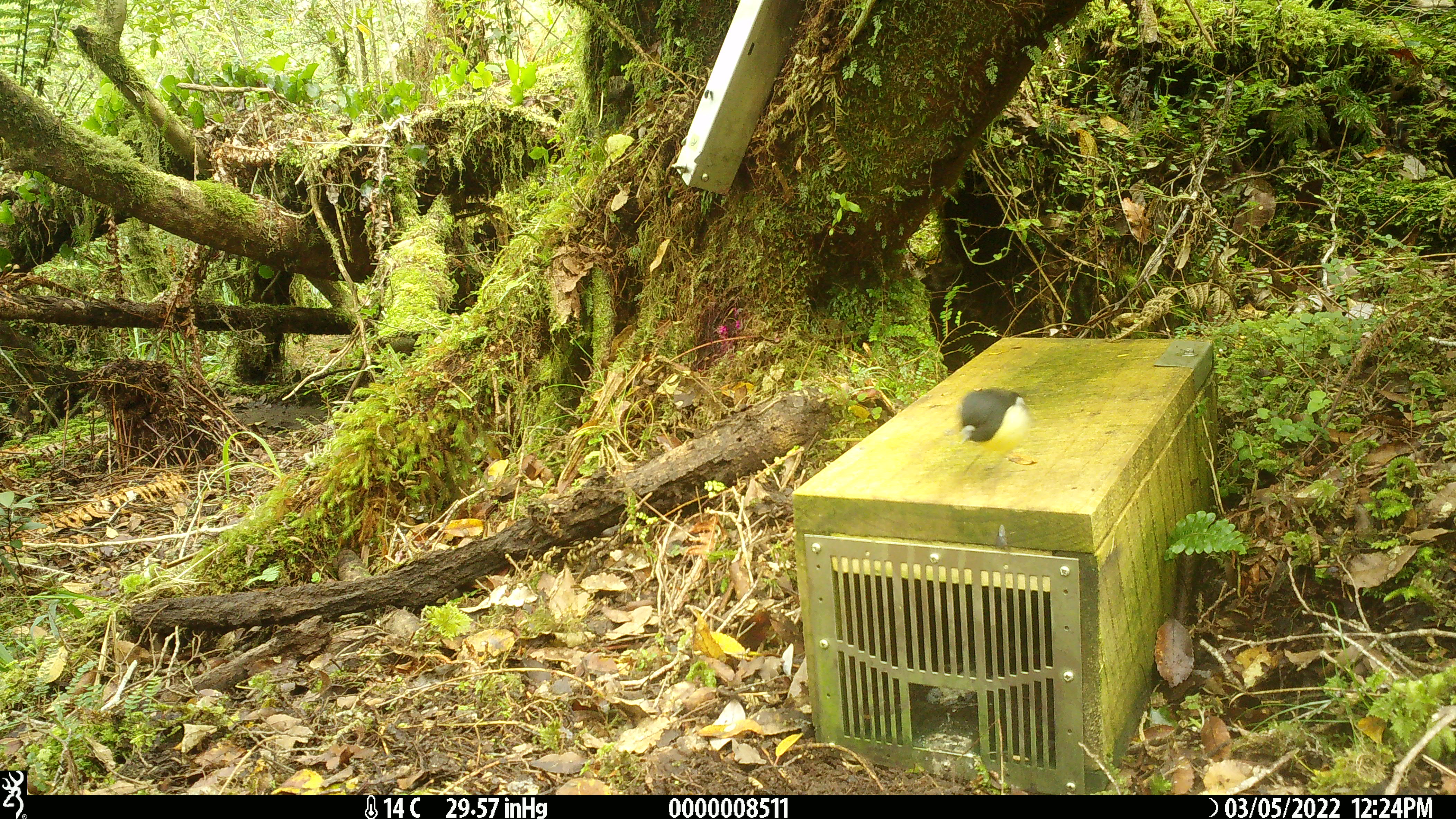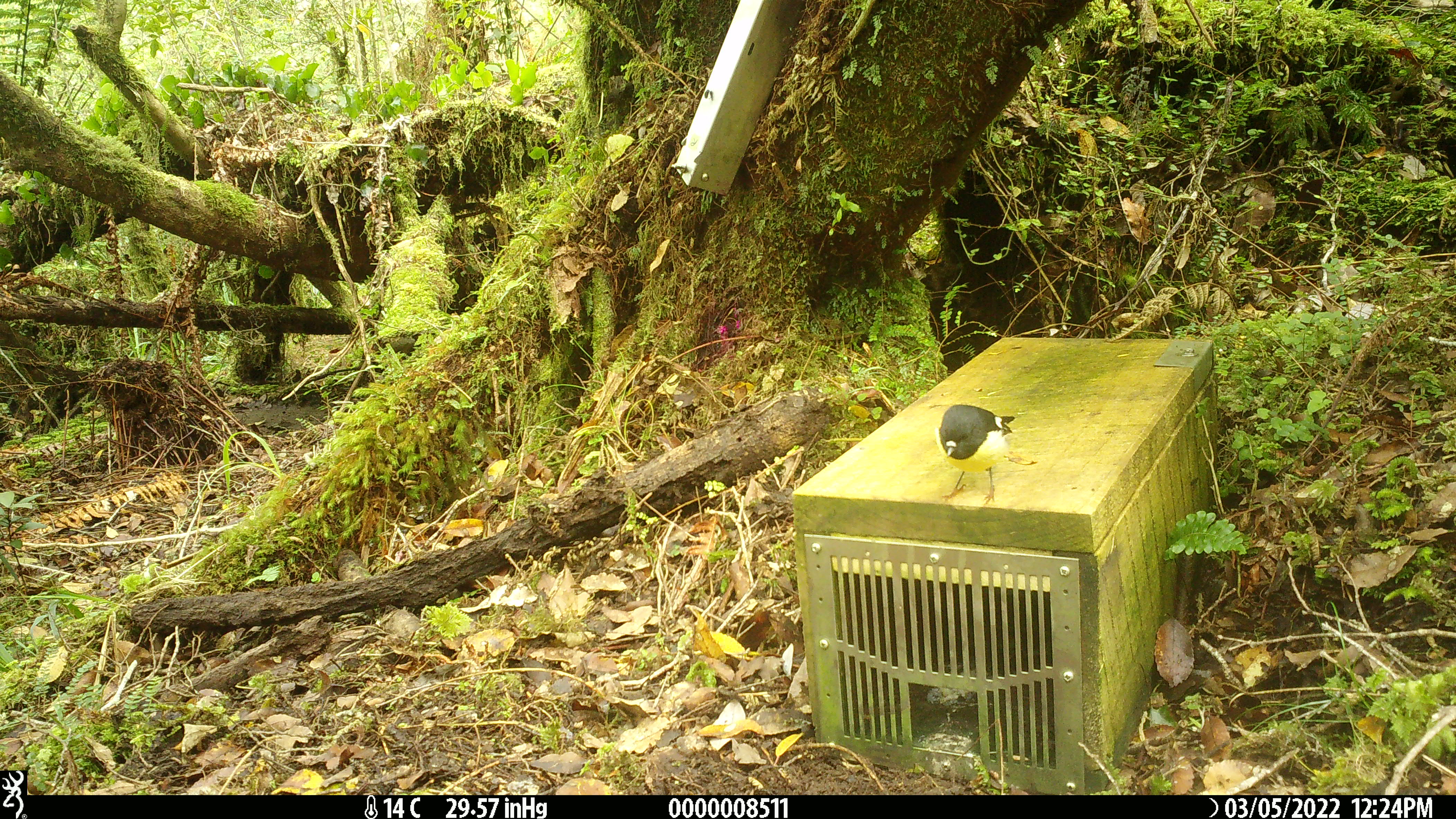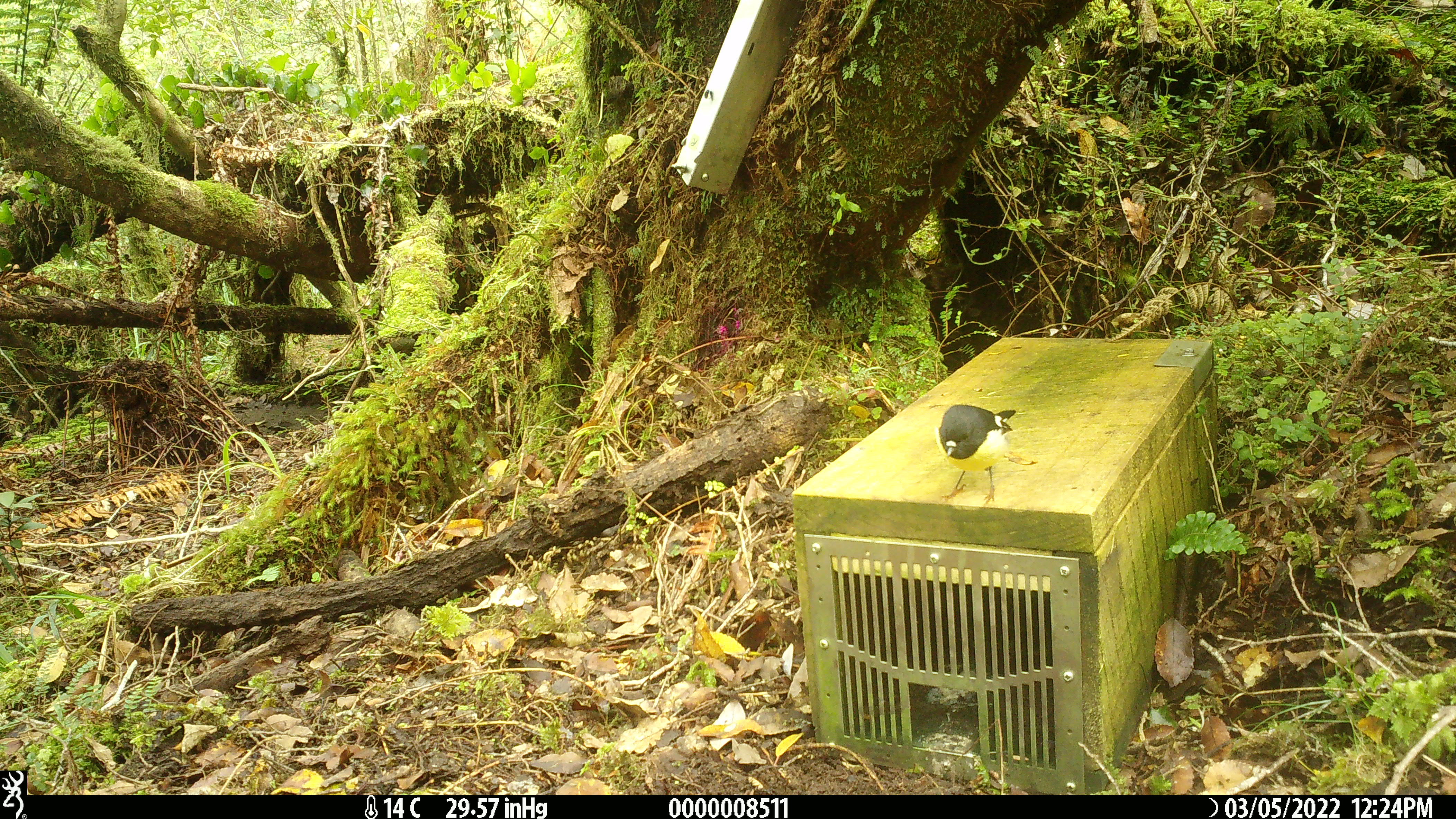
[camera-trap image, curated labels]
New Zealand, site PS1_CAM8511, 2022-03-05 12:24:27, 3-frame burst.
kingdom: Animalia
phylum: Chordata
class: Aves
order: Passeriformes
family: Petroicidae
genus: Petroica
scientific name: Petroica macrocephala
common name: tomtit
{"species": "tomtit (Petroica macrocephala)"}